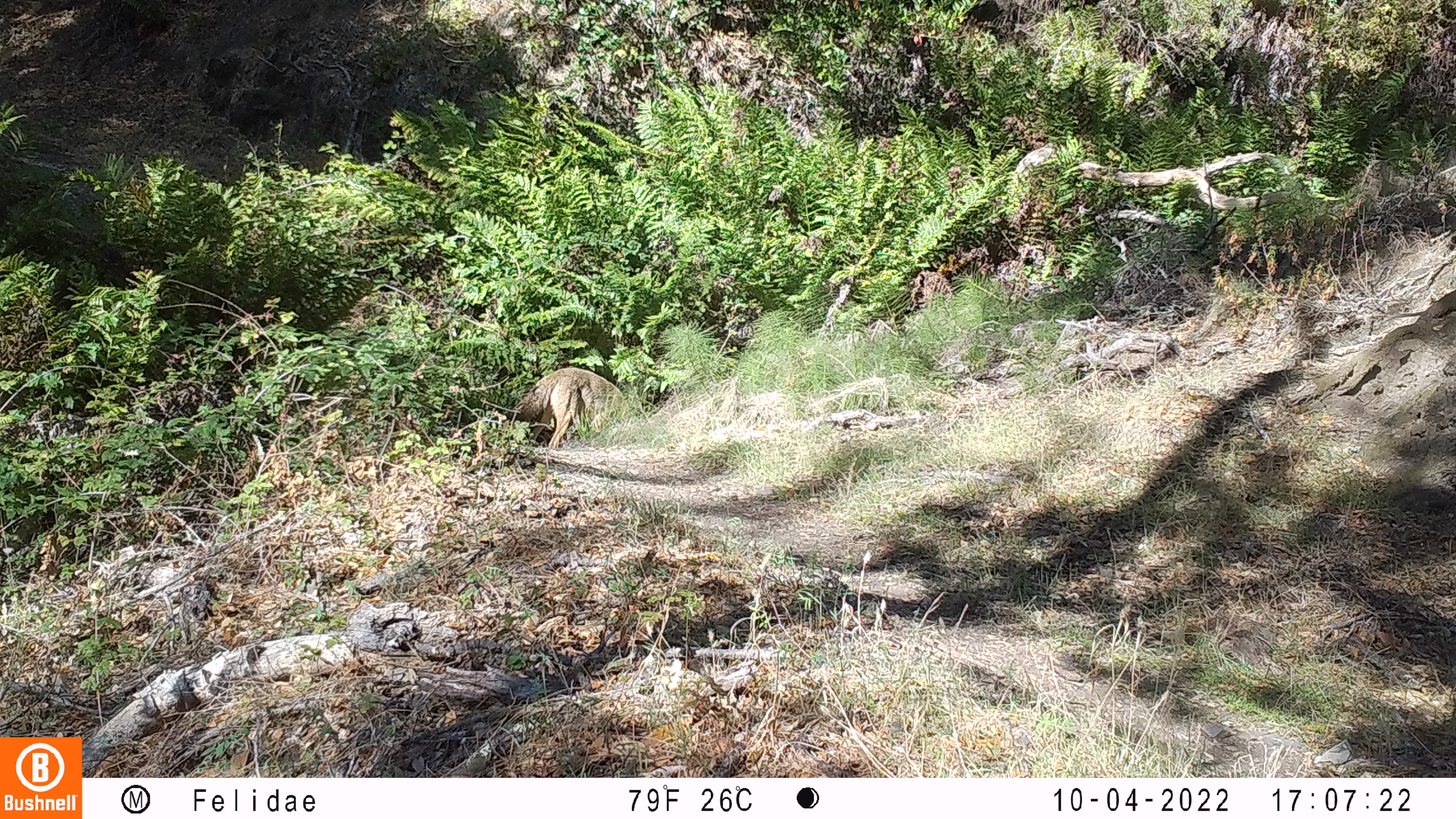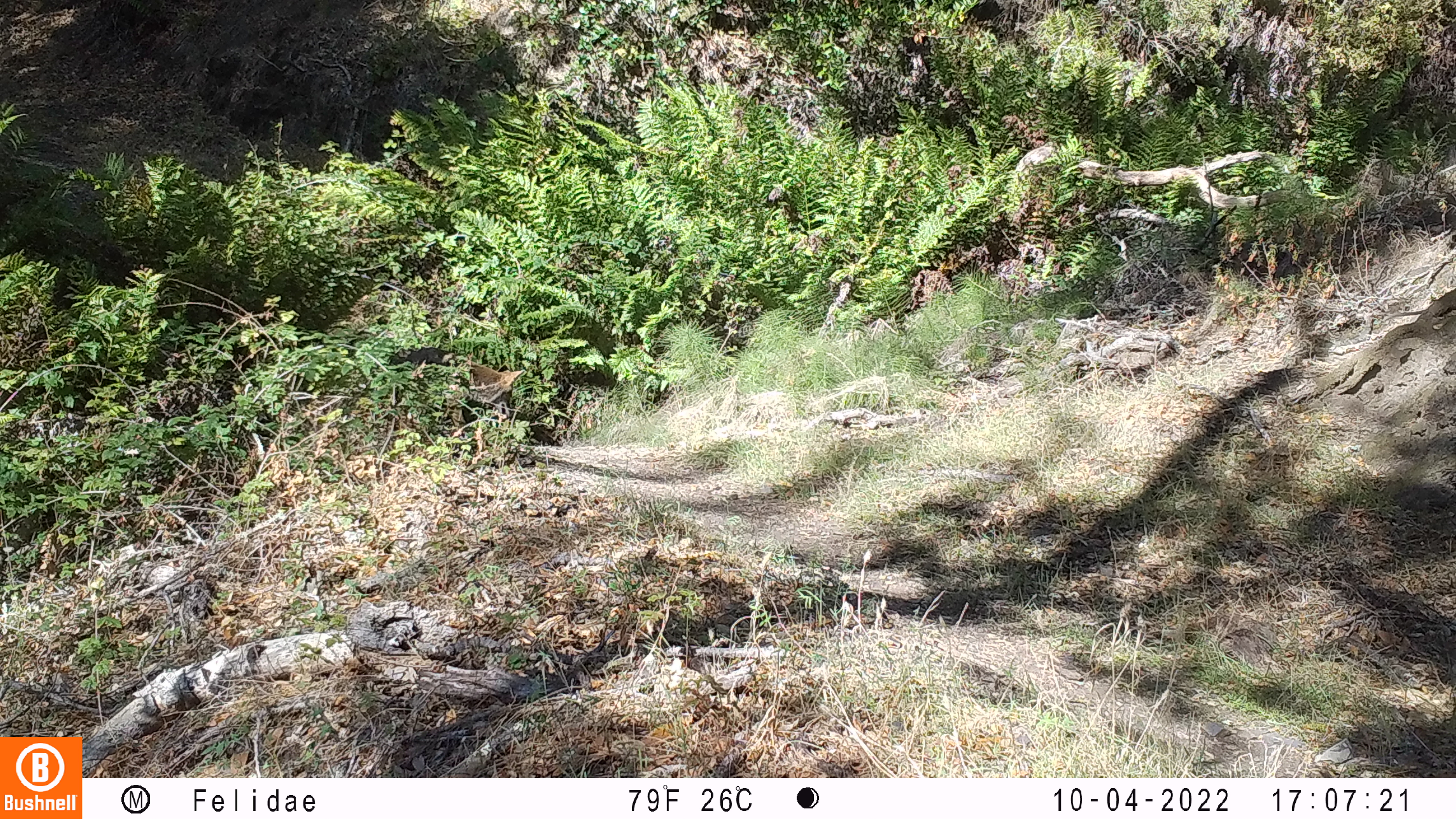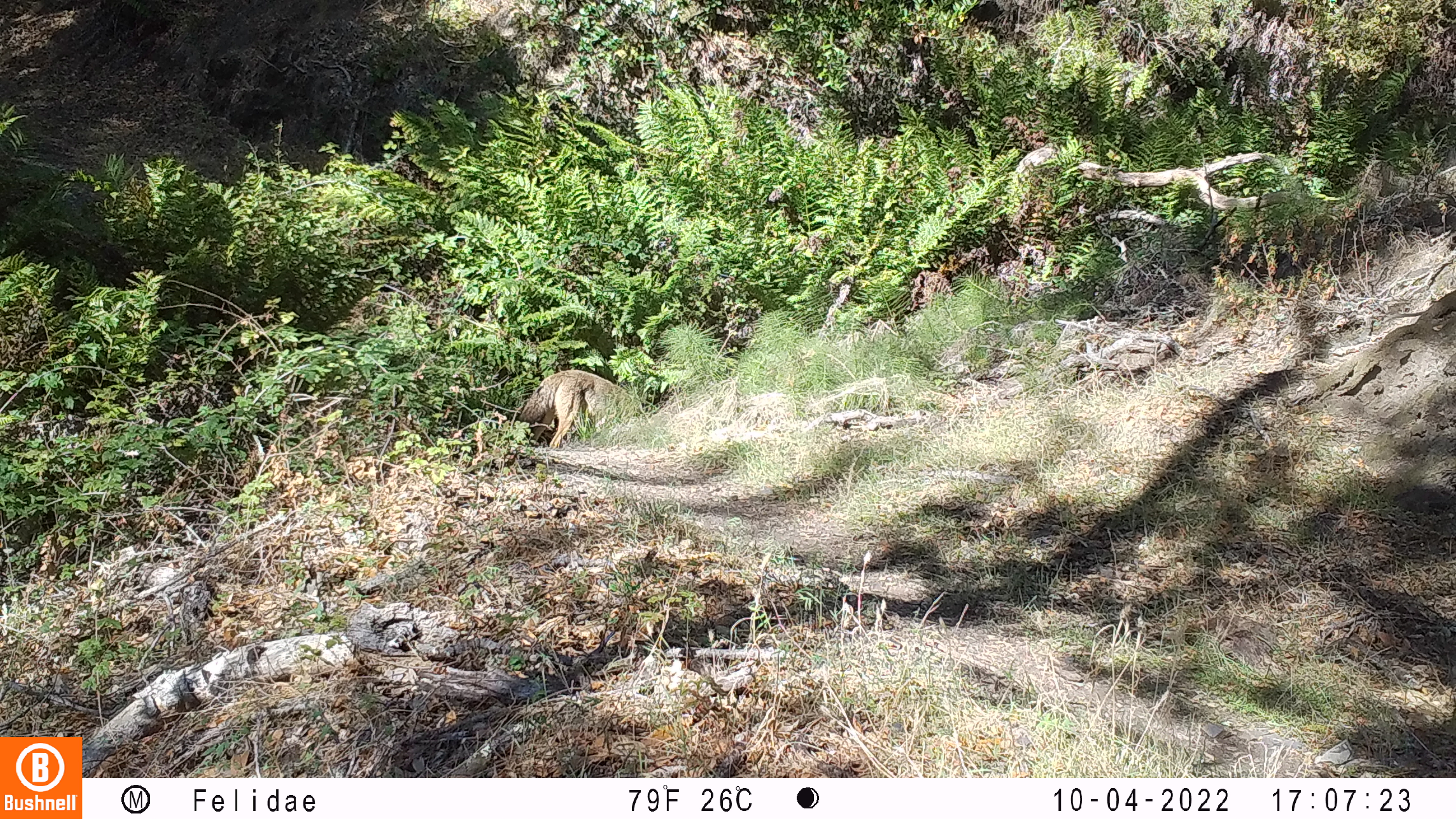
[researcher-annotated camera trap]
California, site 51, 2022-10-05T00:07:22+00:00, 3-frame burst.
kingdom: Animalia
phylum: Chordata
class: Mammalia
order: Carnivora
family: Canidae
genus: Canis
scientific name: Canis latrans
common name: coyote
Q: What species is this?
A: Coyote (Canis latrans).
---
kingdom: Animalia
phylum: Chordata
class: Aves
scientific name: Aves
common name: bird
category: unknown bird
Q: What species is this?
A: Unknown bird (bird) (Aves).